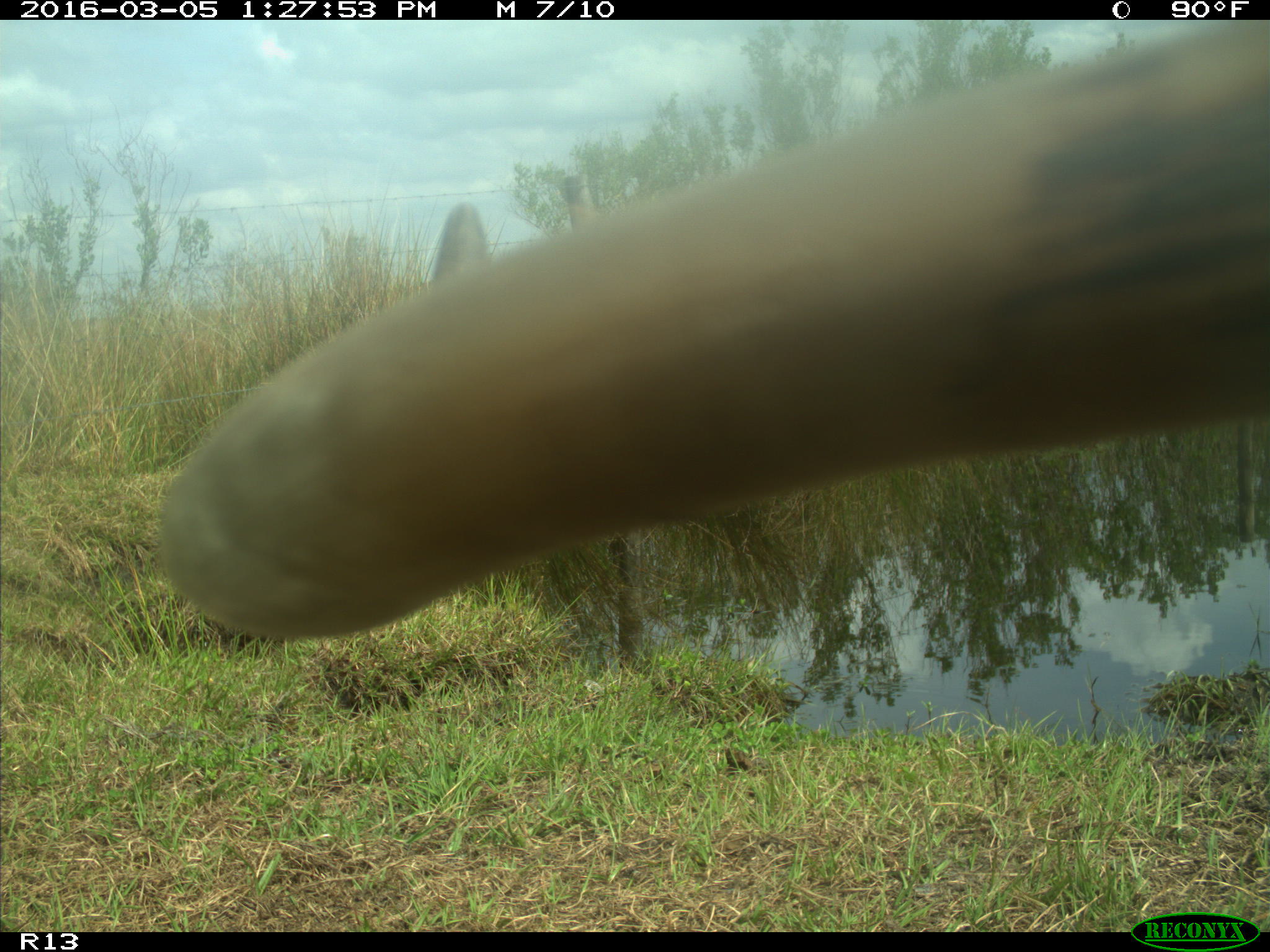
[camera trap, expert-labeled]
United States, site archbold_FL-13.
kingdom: Animalia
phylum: Chordata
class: Mammalia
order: Artiodactyla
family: Bovidae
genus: Bos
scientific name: Bos taurus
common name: domestic cow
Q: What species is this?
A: Bos taurus (domestic cow).